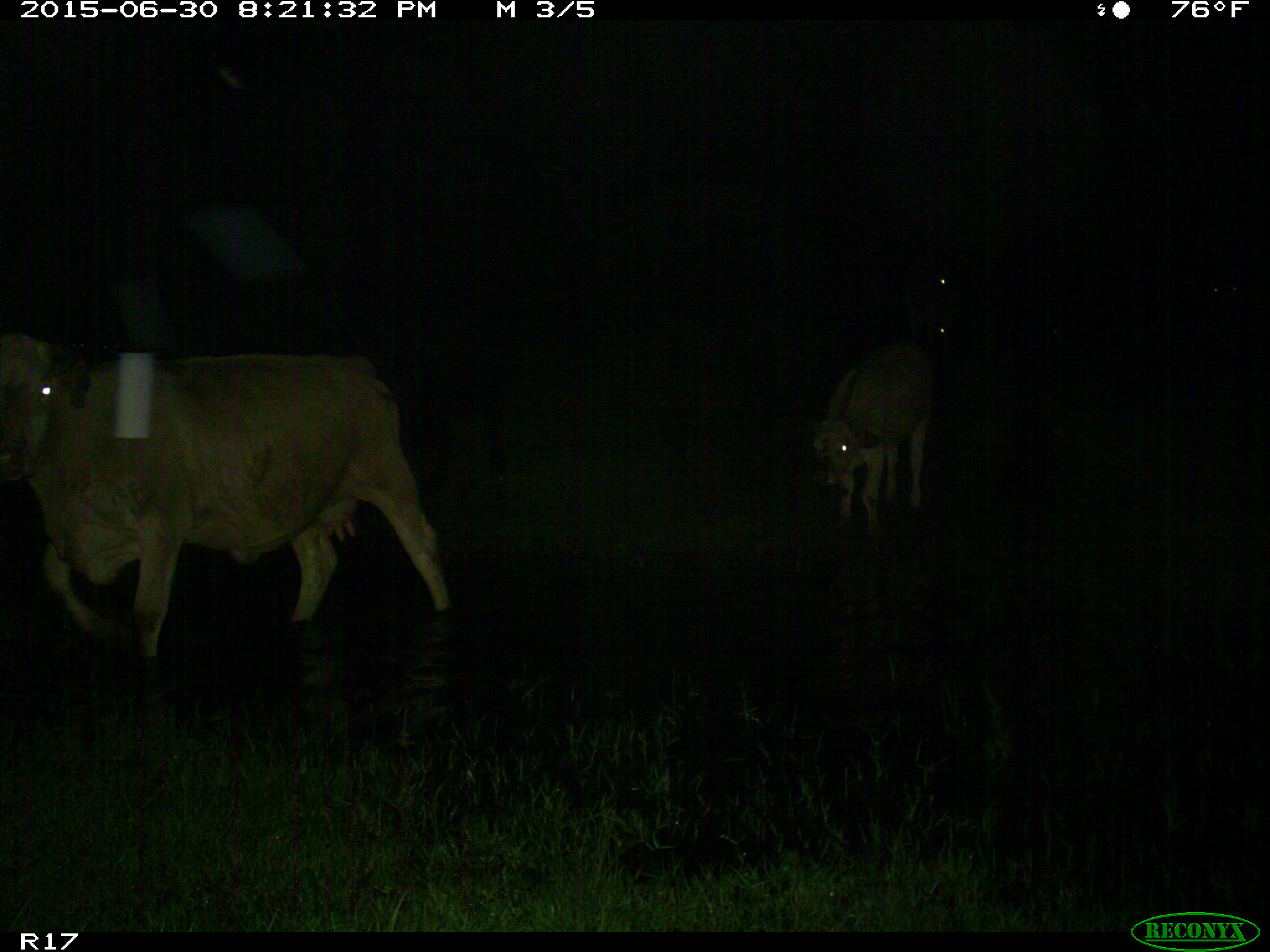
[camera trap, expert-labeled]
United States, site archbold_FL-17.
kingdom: Animalia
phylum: Chordata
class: Mammalia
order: Artiodactyla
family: Bovidae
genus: Bos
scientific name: Bos taurus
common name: domestic cow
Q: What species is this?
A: Bos taurus (domestic cow).